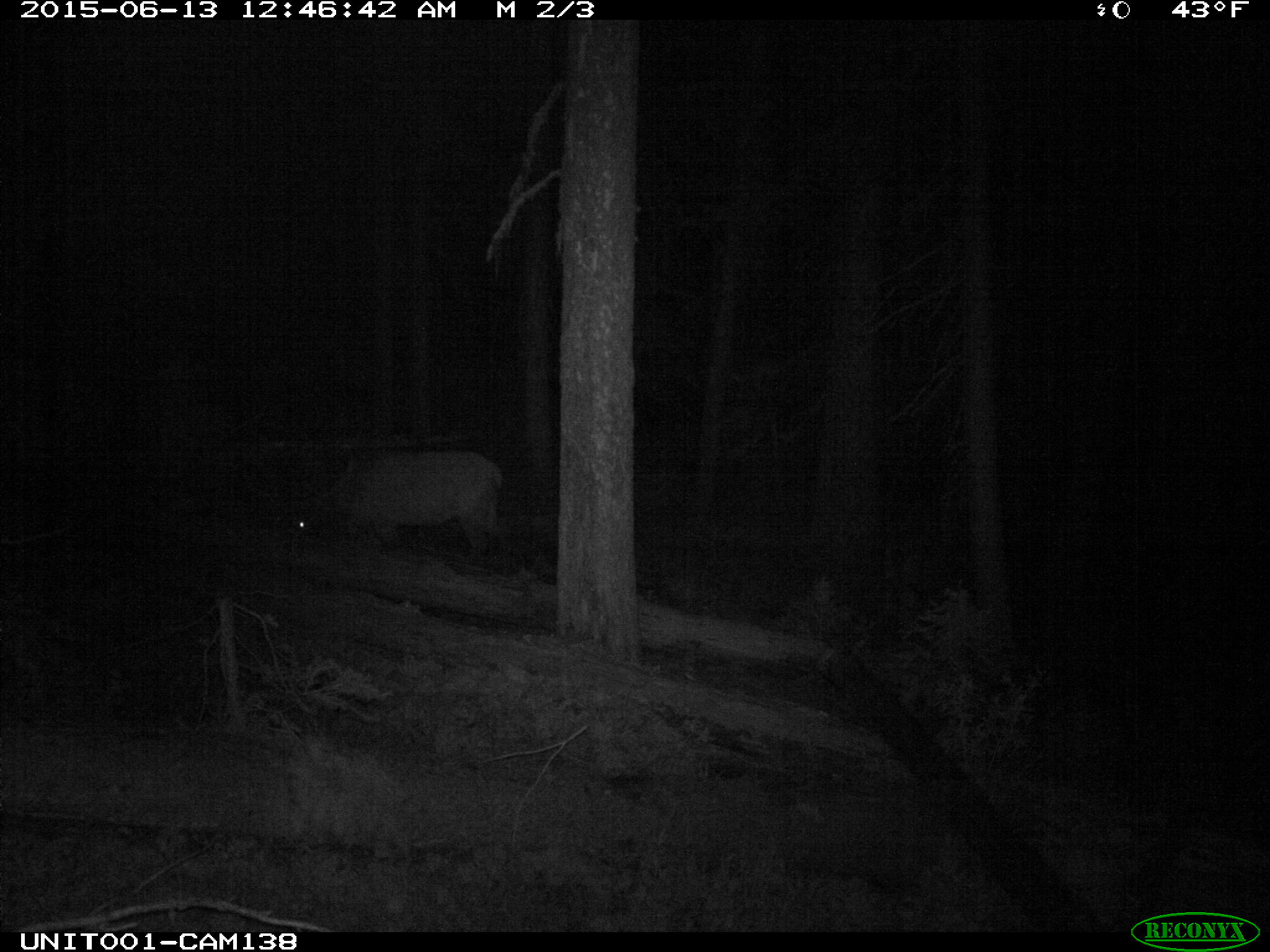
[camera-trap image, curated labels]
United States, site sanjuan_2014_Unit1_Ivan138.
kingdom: Animalia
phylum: Chordata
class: Mammalia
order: Artiodactyla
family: Cervidae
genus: Cervus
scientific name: Cervus elaphus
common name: red deer